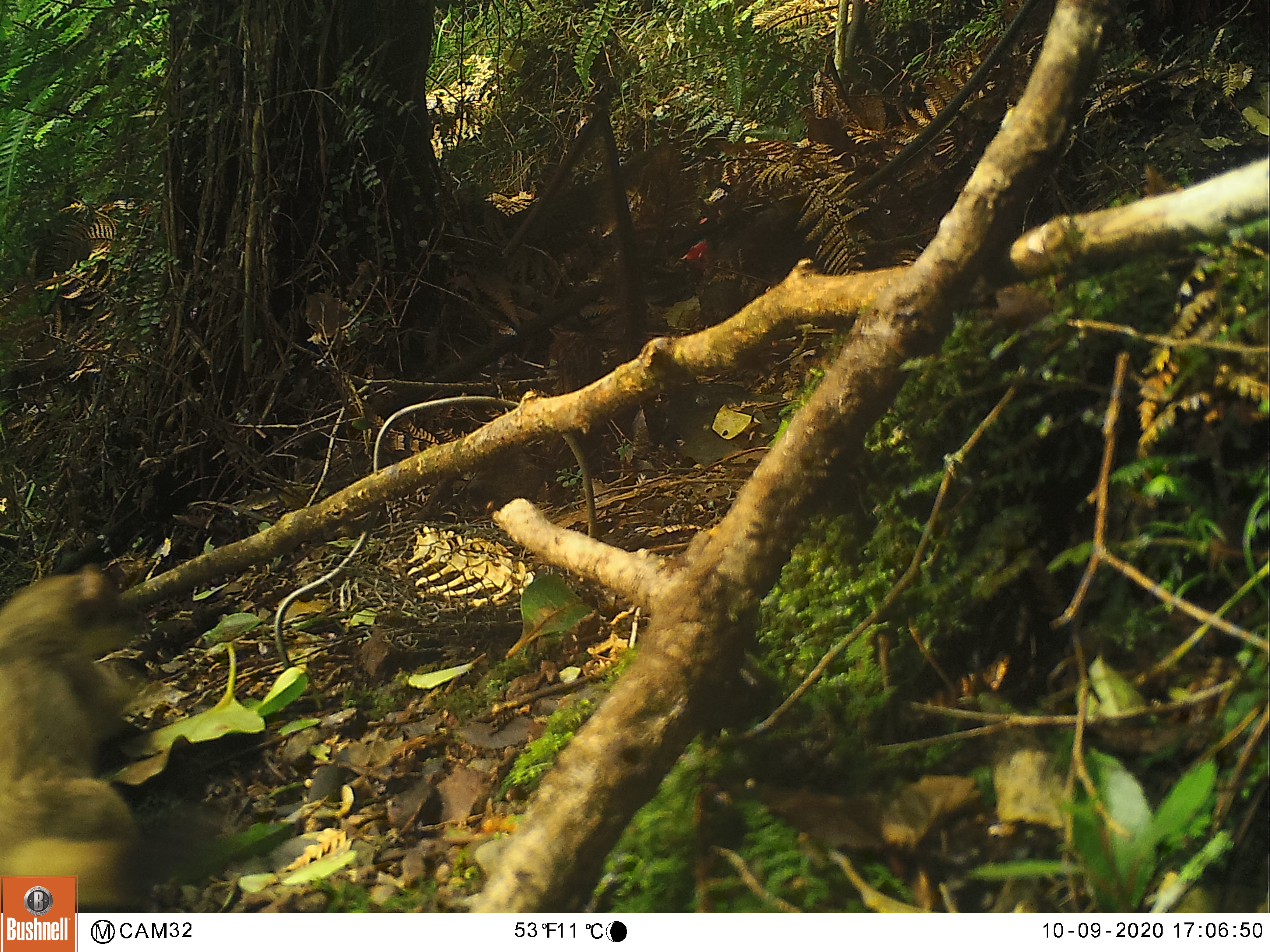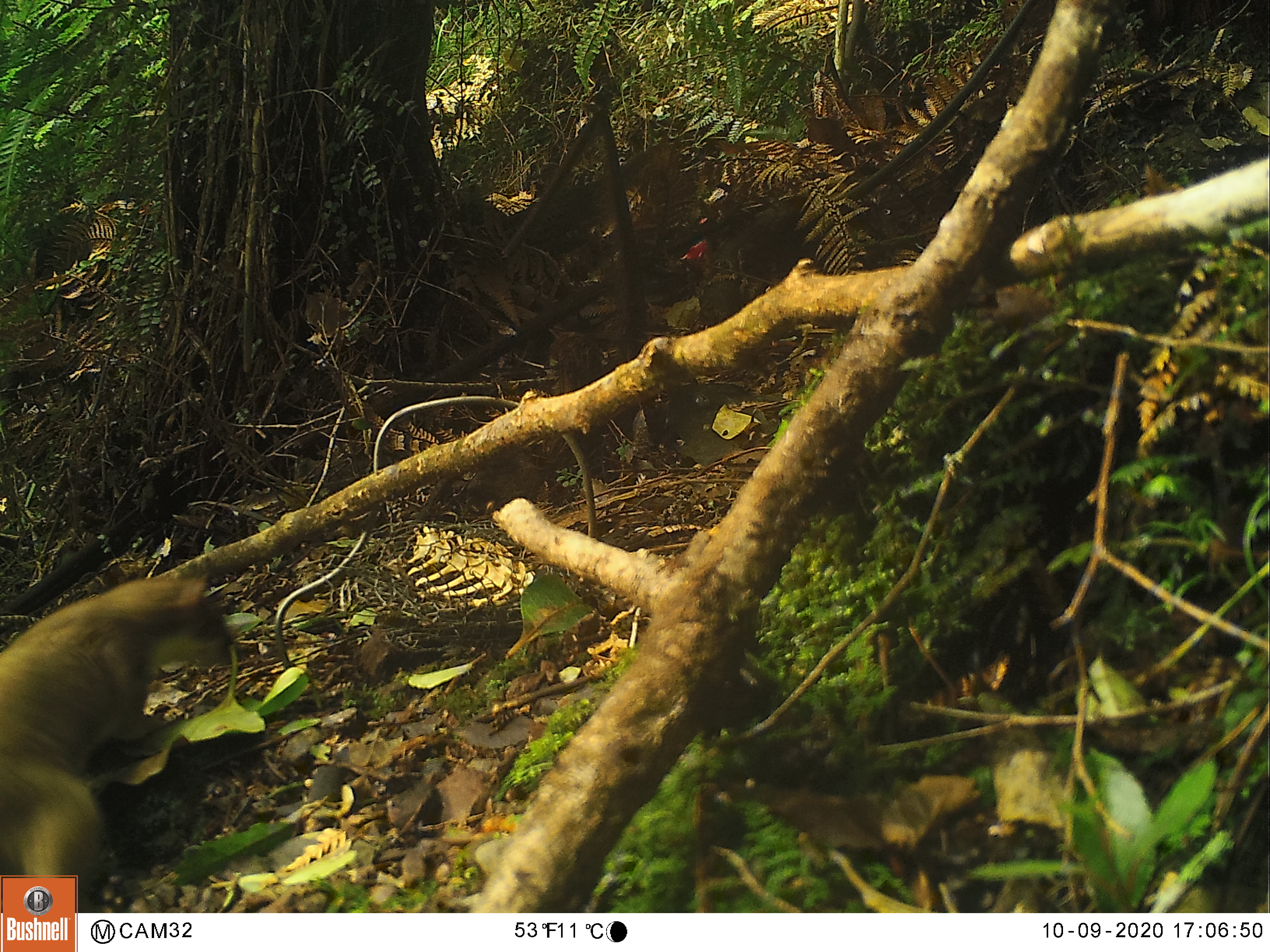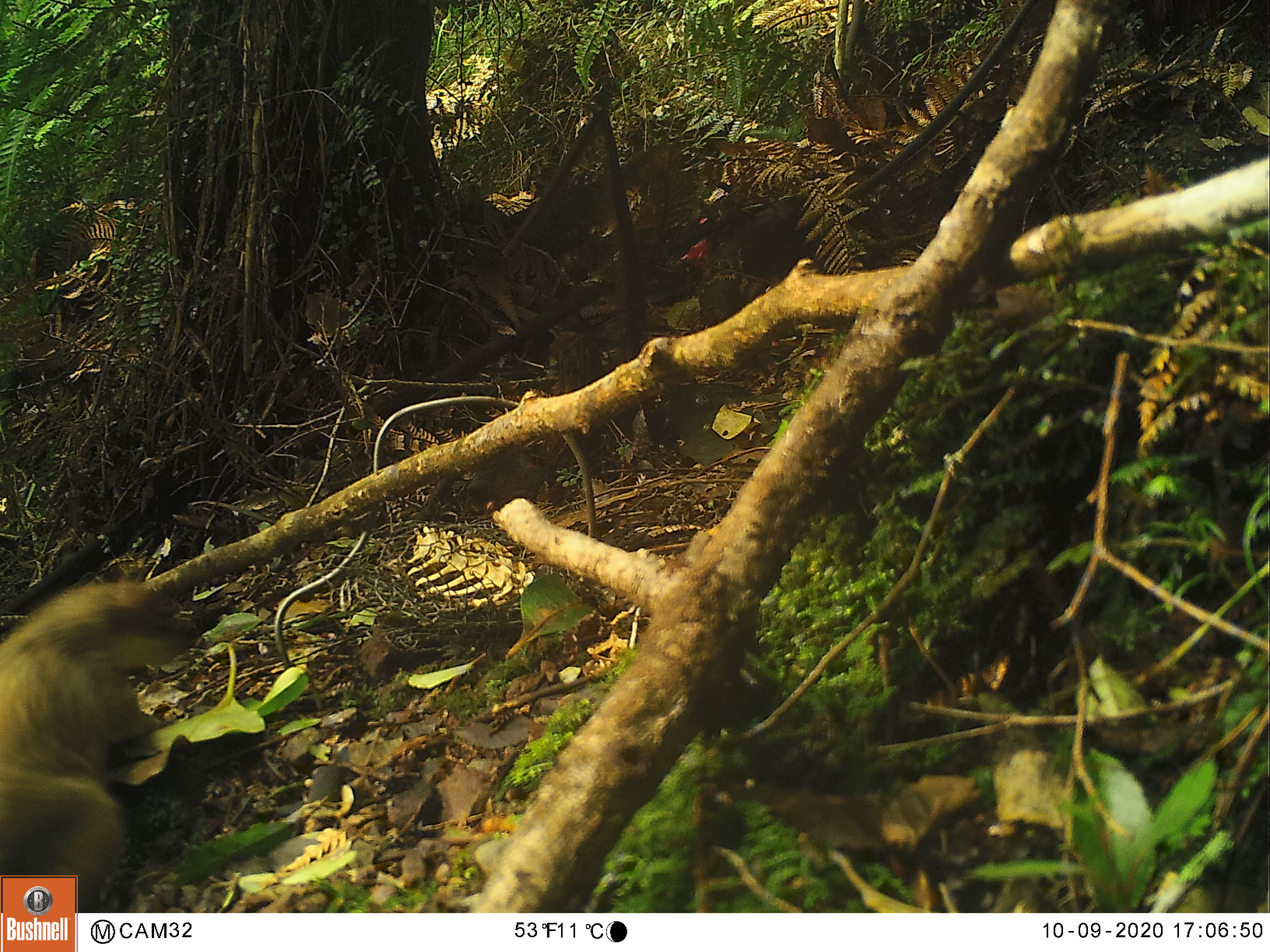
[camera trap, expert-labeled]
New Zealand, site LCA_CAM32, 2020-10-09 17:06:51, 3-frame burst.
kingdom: Animalia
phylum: Chordata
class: Mammalia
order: Carnivora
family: Mustelidae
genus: Mustela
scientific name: Mustela erminea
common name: stoat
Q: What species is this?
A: Stoat (Mustela erminea).